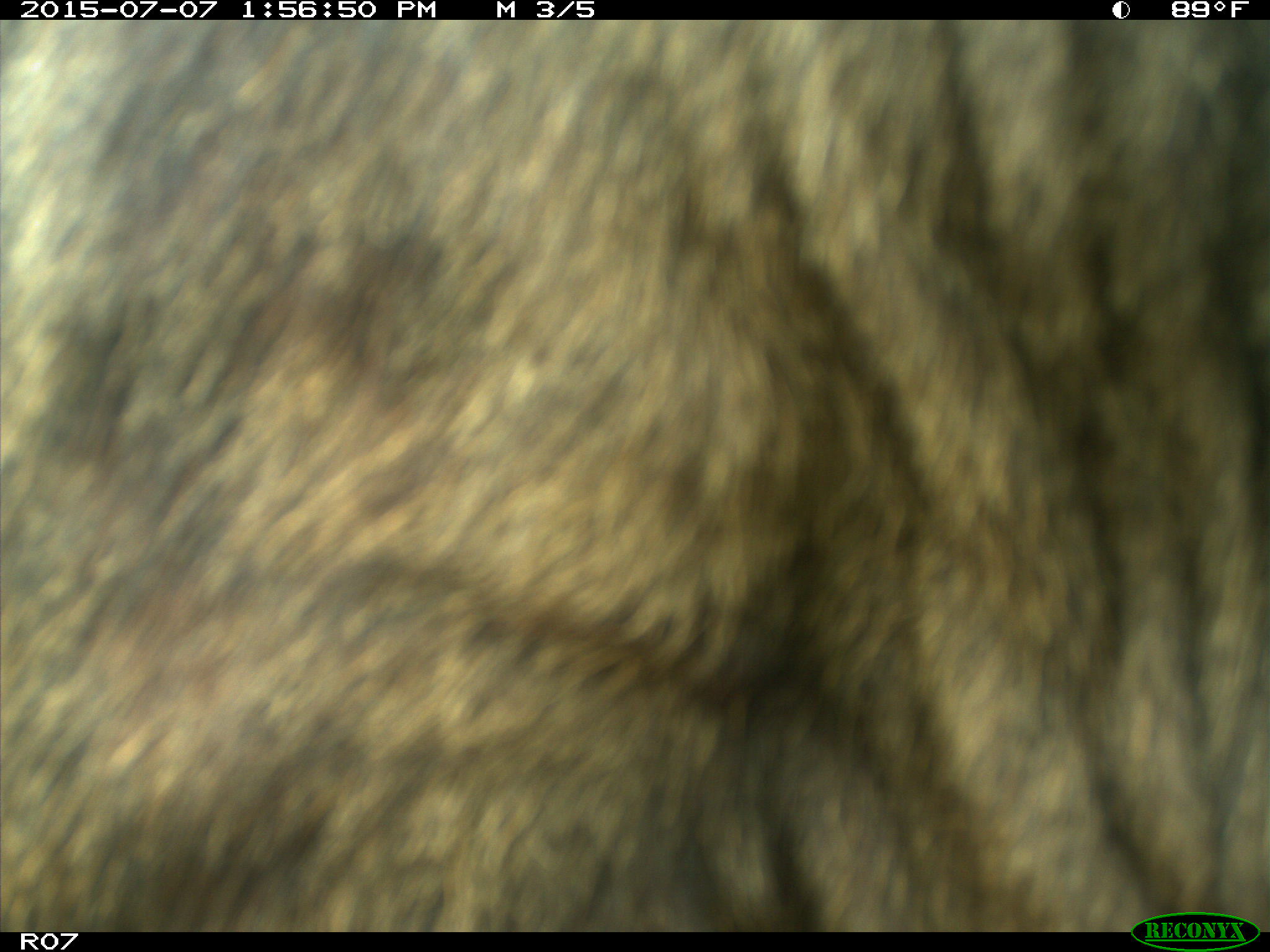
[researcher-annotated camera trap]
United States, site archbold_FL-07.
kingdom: Animalia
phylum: Chordata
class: Mammalia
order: Artiodactyla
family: Bovidae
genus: Bos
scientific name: Bos taurus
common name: domestic cow